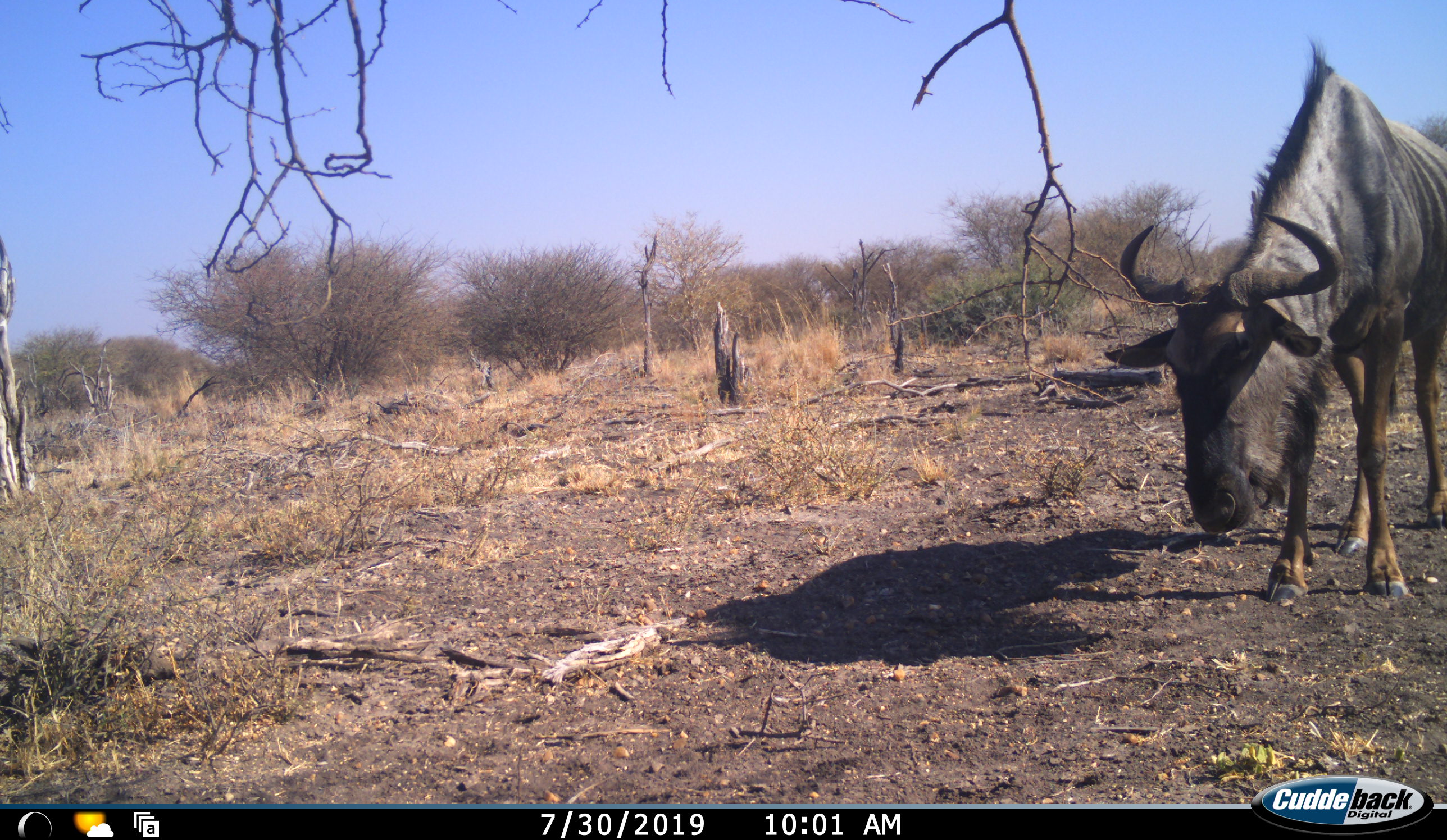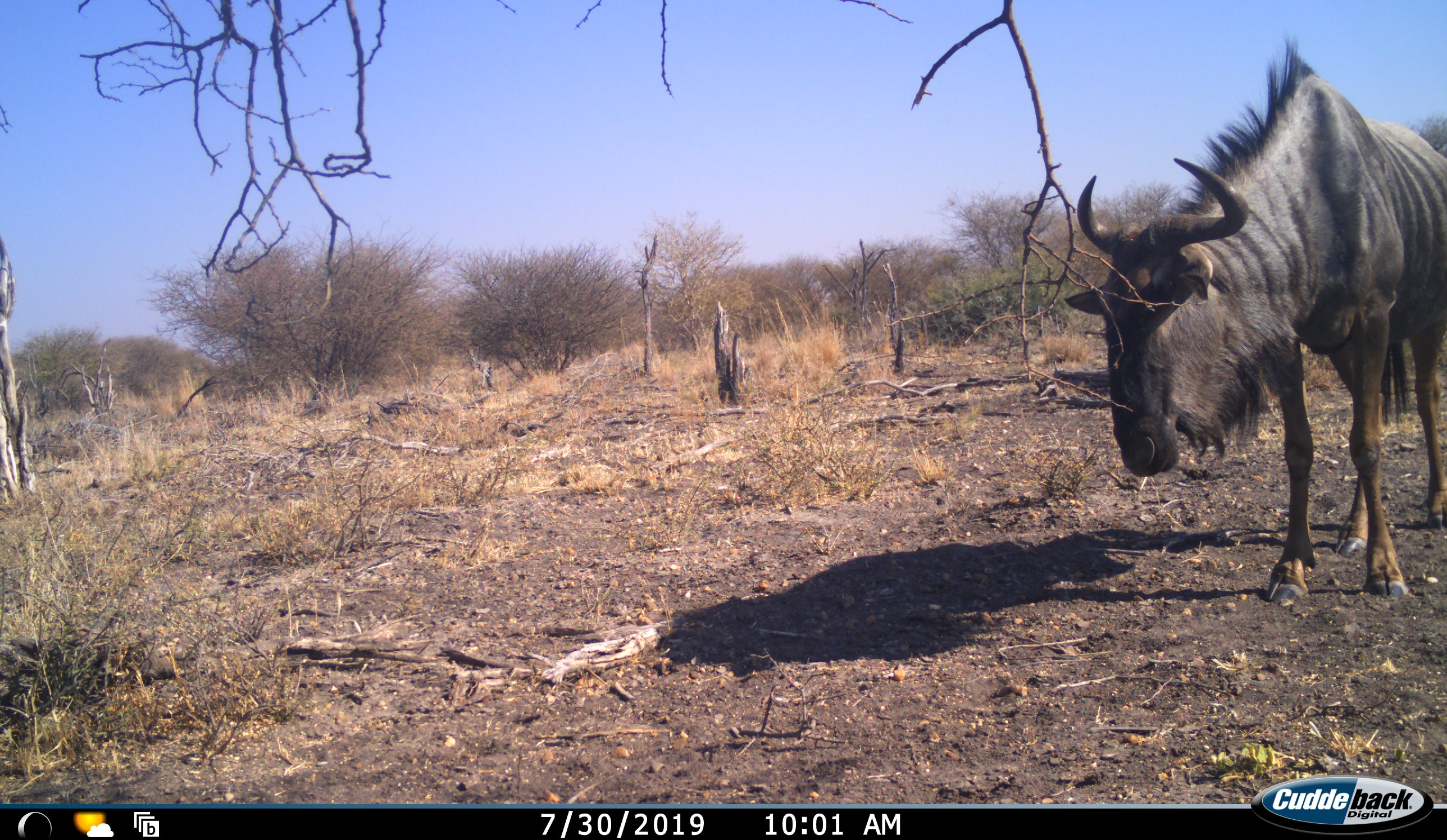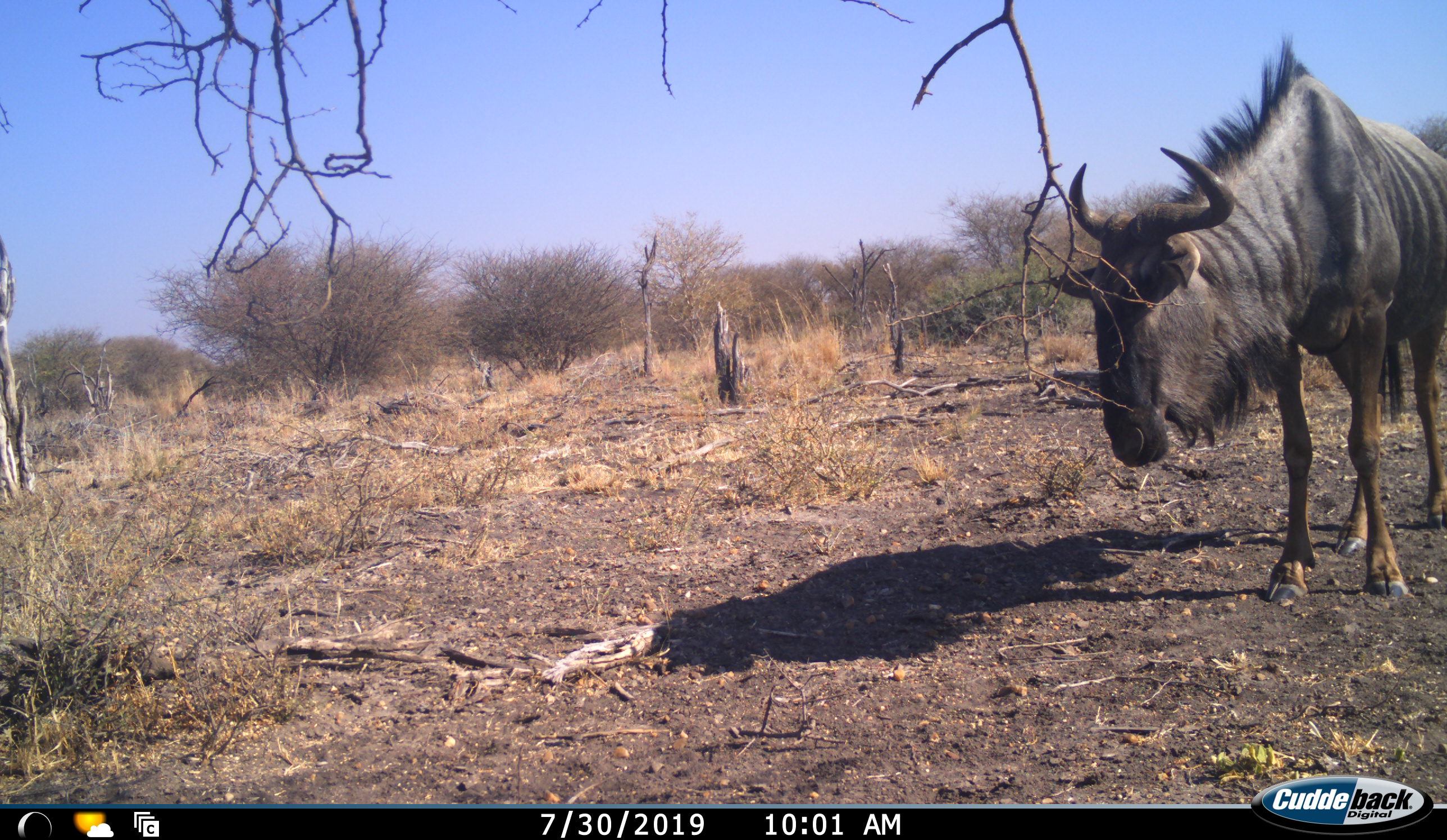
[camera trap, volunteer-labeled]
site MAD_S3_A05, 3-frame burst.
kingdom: Animalia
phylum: Chordata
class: Mammalia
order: Artiodactyla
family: Bovidae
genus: Connochaetes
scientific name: Connochaetes taurinus taurinus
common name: blue wildebeest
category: wildebeestblue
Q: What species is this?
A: Wildebeestblue (blue wildebeest) (Connochaetes taurinus taurinus).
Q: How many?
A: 1.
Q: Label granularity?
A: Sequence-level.